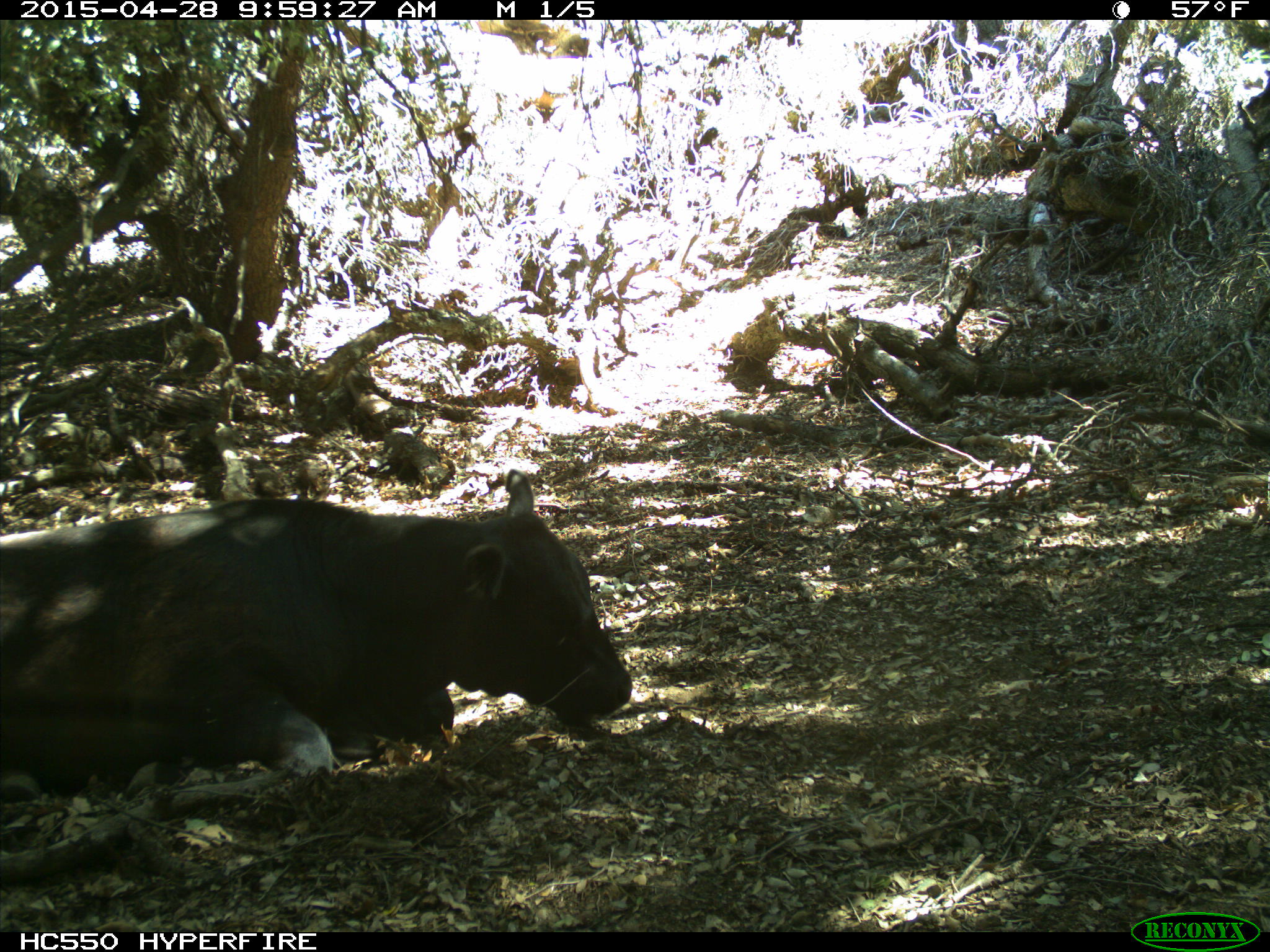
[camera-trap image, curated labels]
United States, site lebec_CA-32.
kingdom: Animalia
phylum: Chordata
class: Mammalia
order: Artiodactyla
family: Bovidae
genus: Bos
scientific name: Bos taurus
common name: domestic cow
Bos taurus (domestic cow).